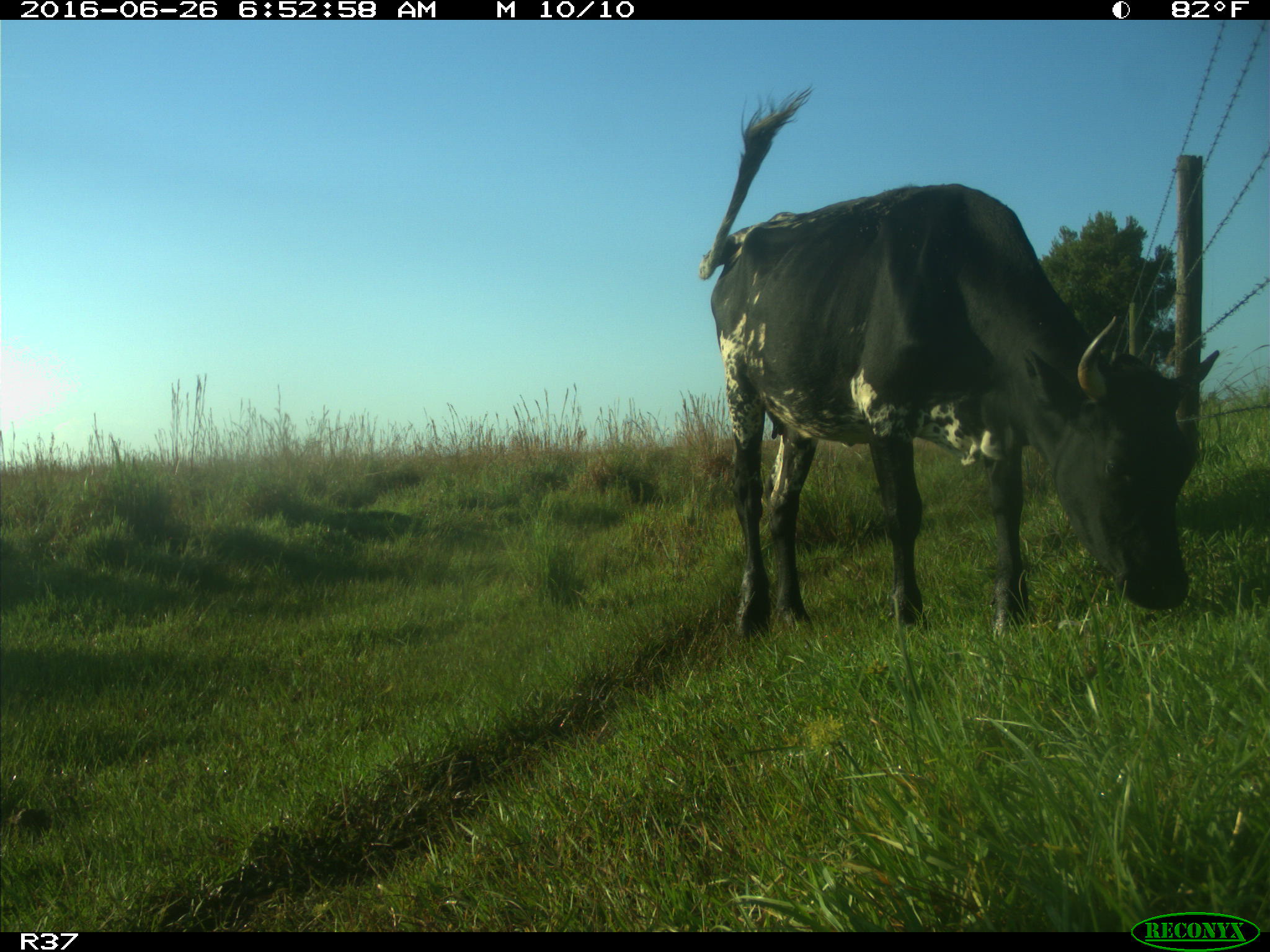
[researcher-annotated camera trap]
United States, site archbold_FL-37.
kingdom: Animalia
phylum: Chordata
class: Mammalia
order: Artiodactyla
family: Bovidae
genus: Bos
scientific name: Bos taurus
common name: domestic cow